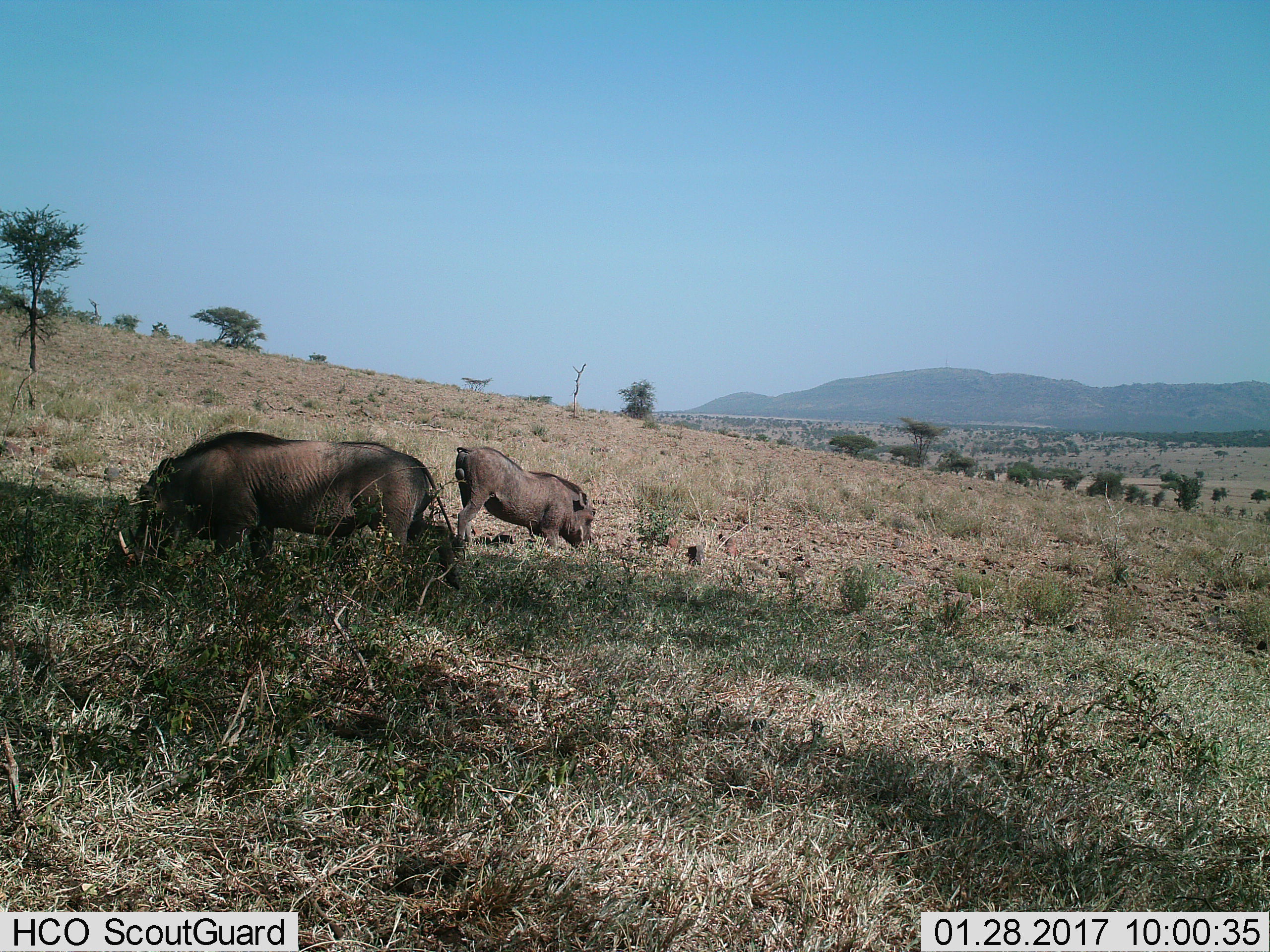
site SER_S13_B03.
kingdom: Animalia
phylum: Chordata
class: Mammalia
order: Artiodactyla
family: Suidae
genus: Phacochoerus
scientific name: Phacochoerus africanus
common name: warthog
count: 2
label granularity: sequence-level